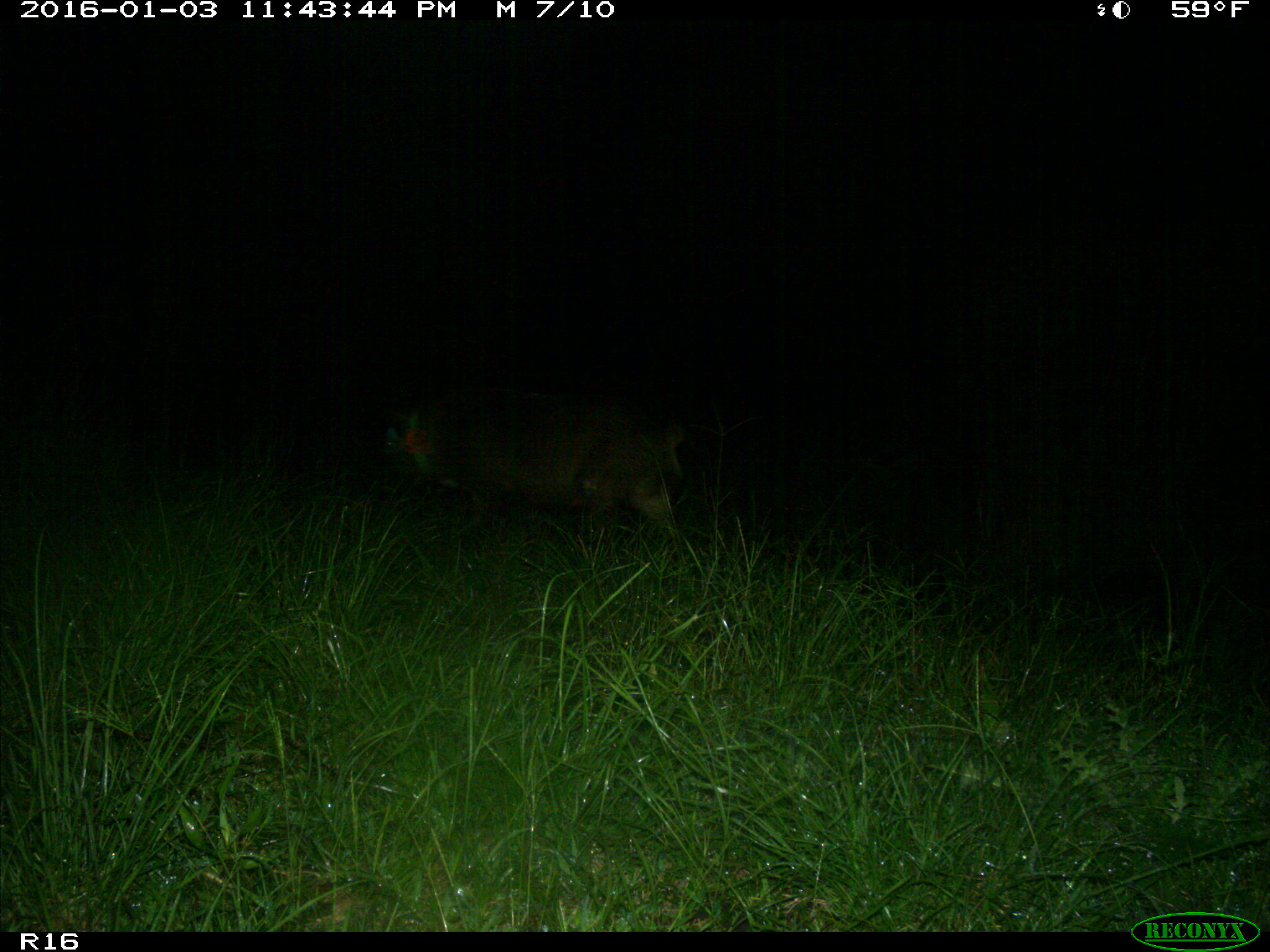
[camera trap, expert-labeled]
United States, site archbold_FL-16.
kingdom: Animalia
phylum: Chordata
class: Mammalia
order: Artiodactyla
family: Suidae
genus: Sus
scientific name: Sus scrofa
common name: wild boar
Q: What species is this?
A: Sus scrofa (wild boar).